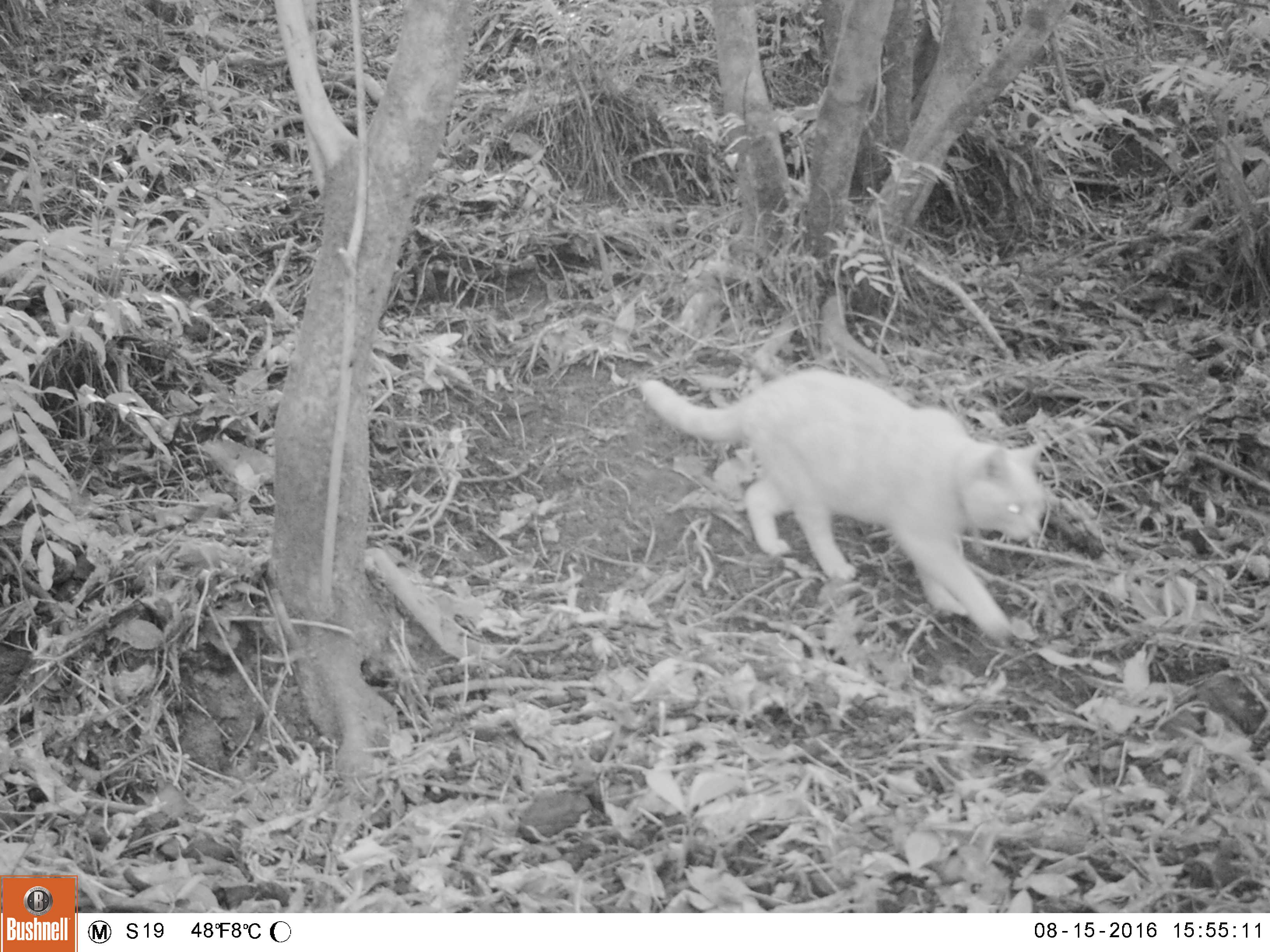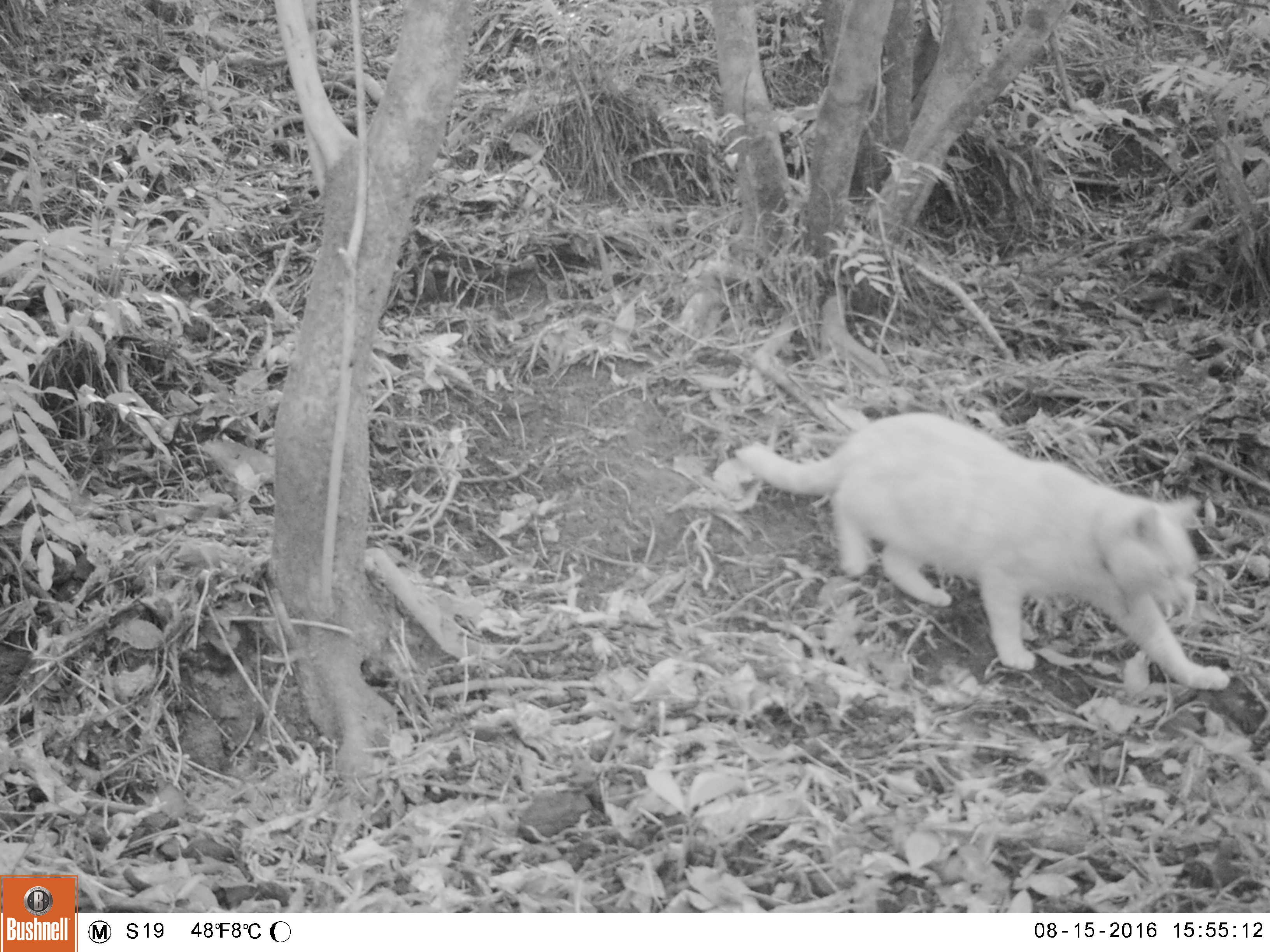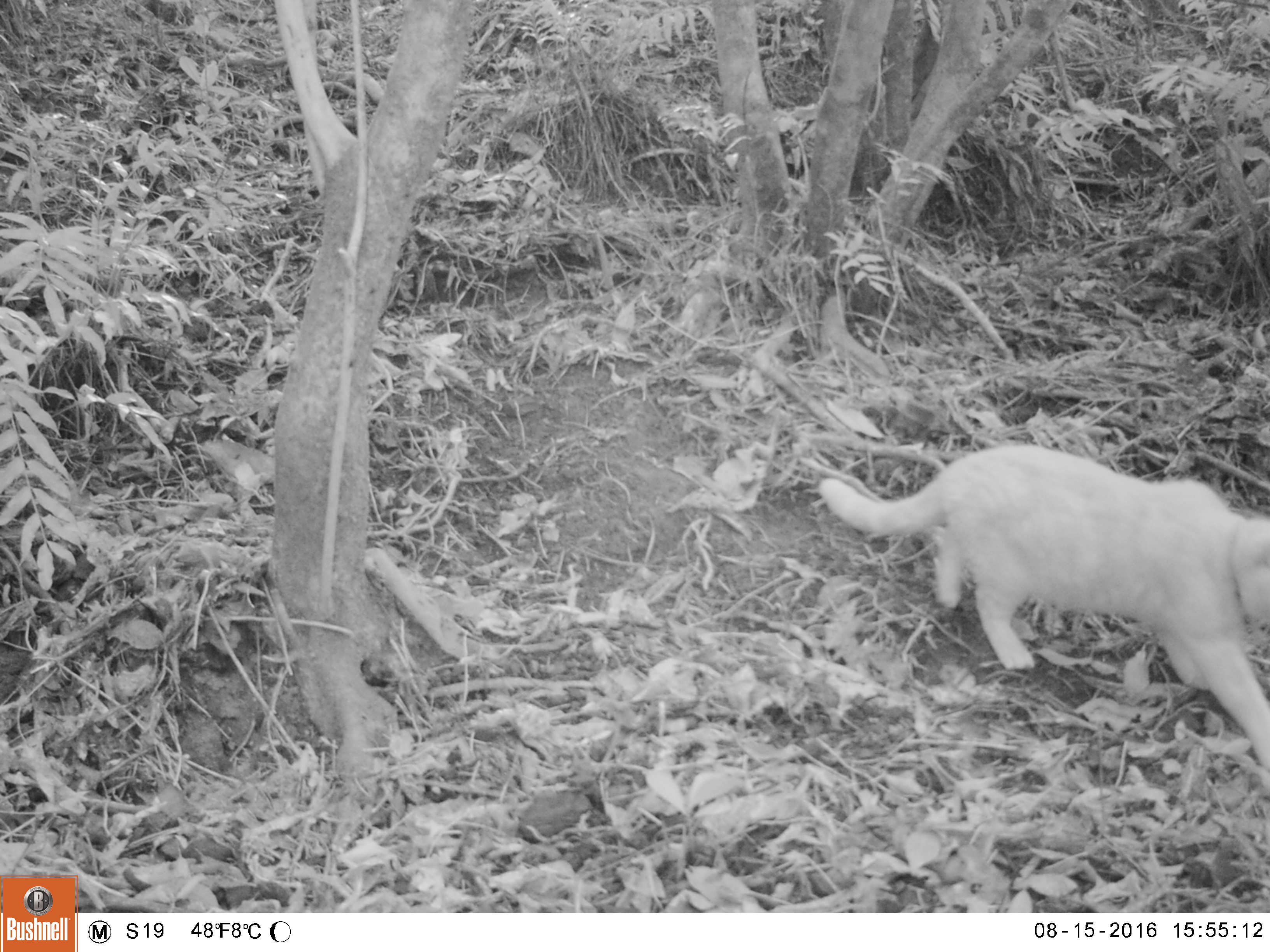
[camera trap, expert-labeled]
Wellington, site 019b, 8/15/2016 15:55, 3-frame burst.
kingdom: Animalia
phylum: Chordata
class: Mammalia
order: Carnivora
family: Felidae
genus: Felis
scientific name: Felis catus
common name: cat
Cat (Felis catus).